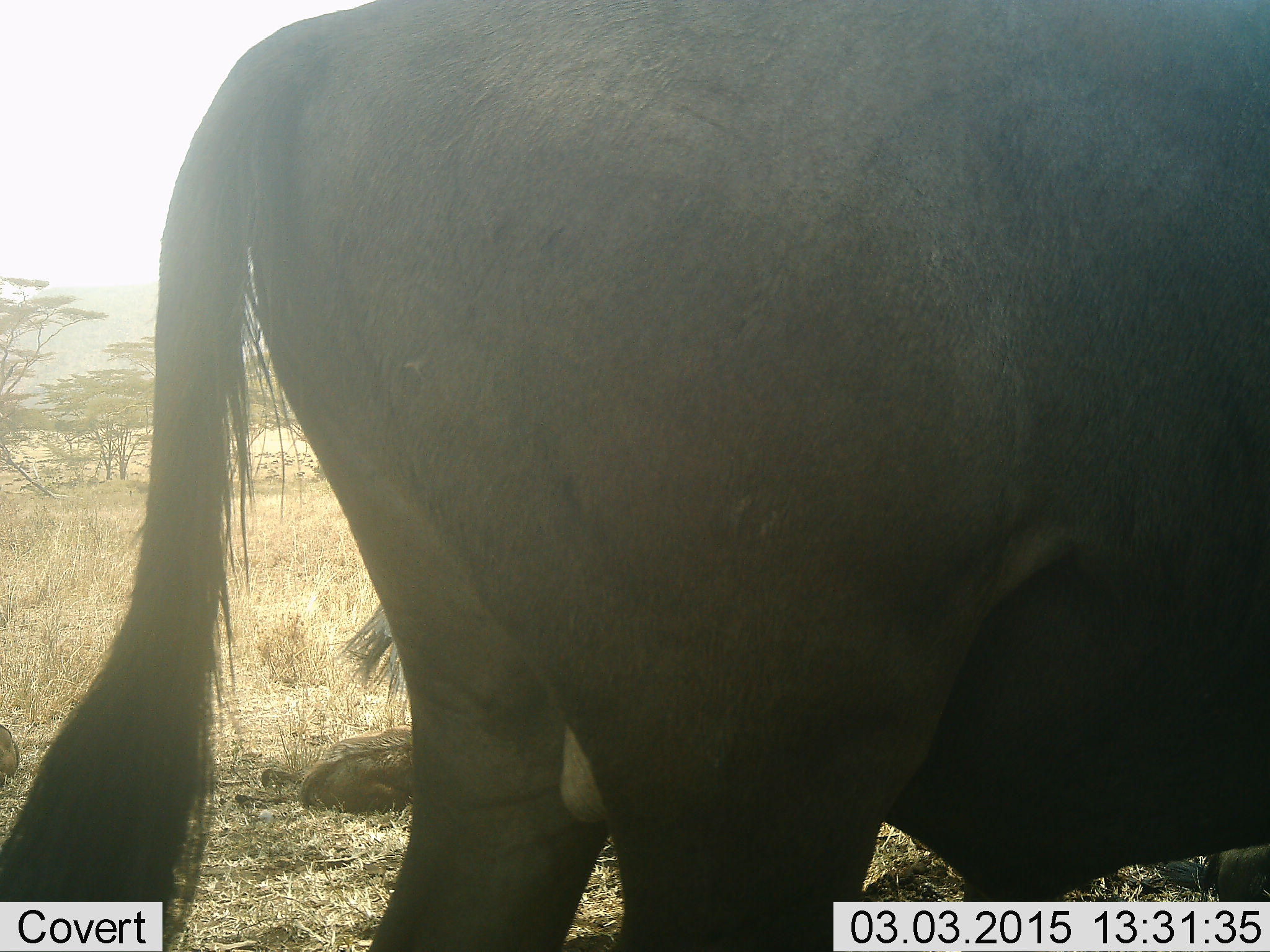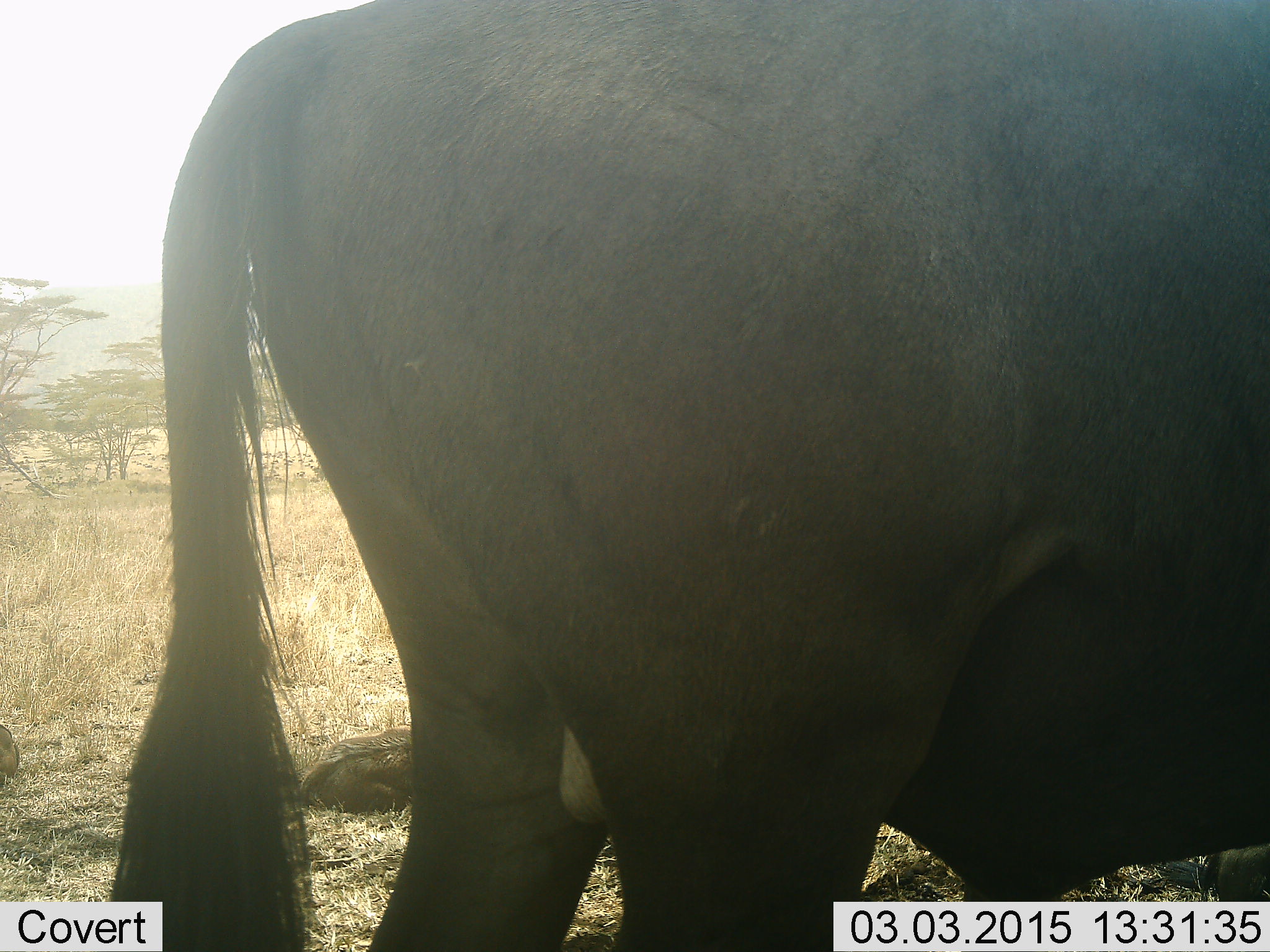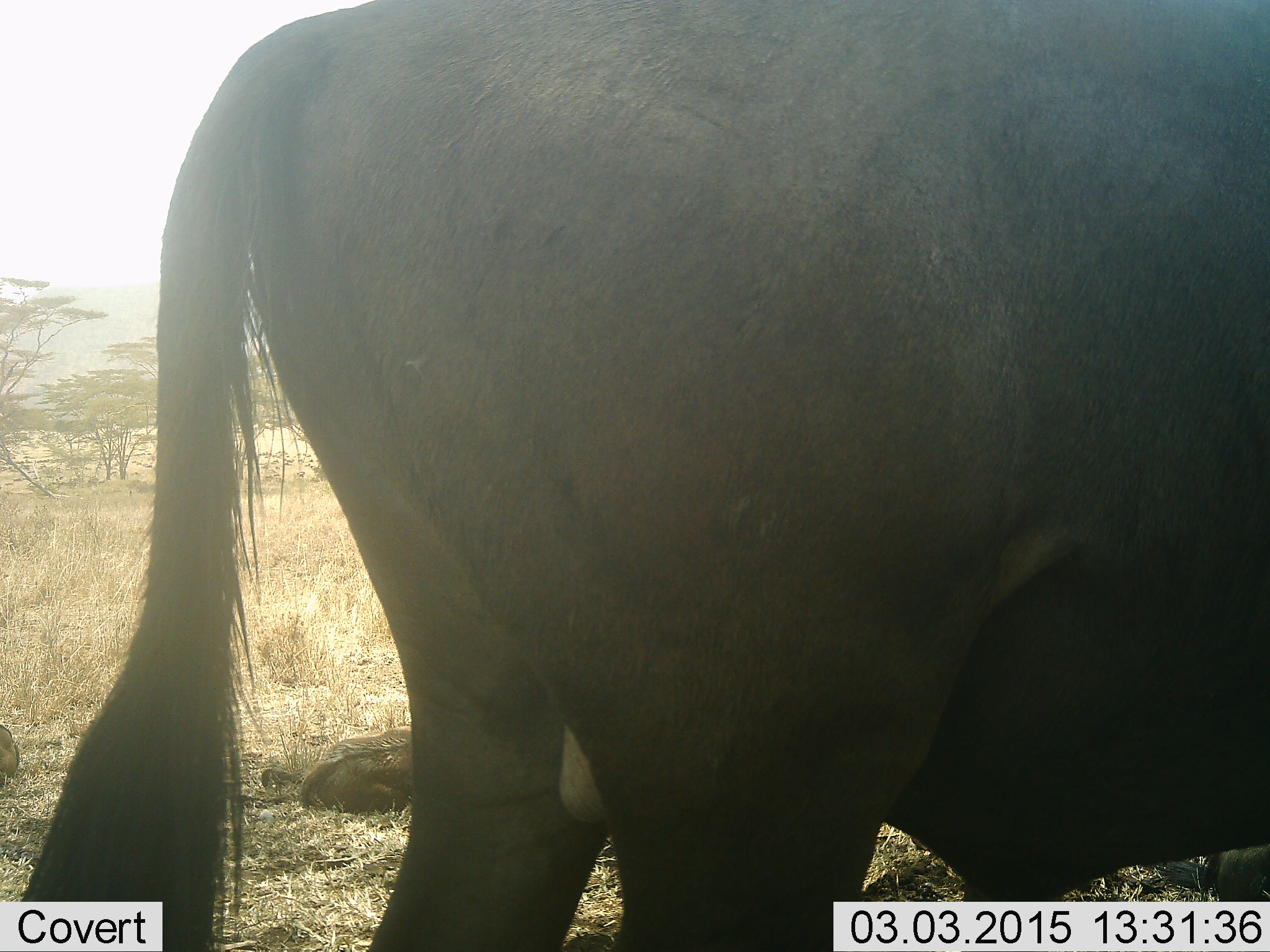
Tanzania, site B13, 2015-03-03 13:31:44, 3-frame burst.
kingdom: Animalia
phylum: Chordata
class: Mammalia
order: Artiodactyla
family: Bovidae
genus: Connochaetes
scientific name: Connochaetes taurinus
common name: blue wildebeest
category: wildebeest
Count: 4.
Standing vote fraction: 100%.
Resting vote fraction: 70%.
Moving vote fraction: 10%.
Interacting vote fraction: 0%.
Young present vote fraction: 70%.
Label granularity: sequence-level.